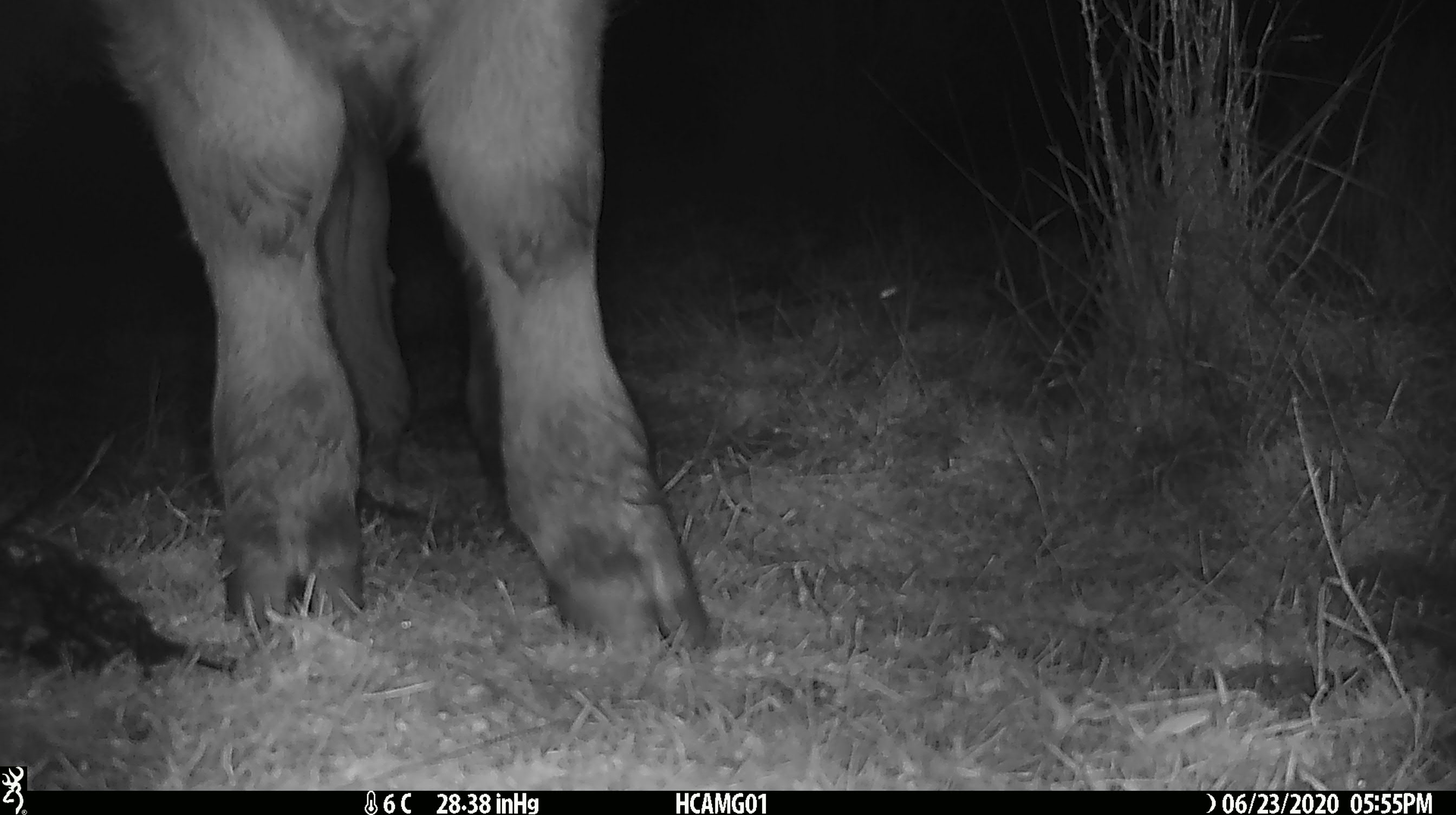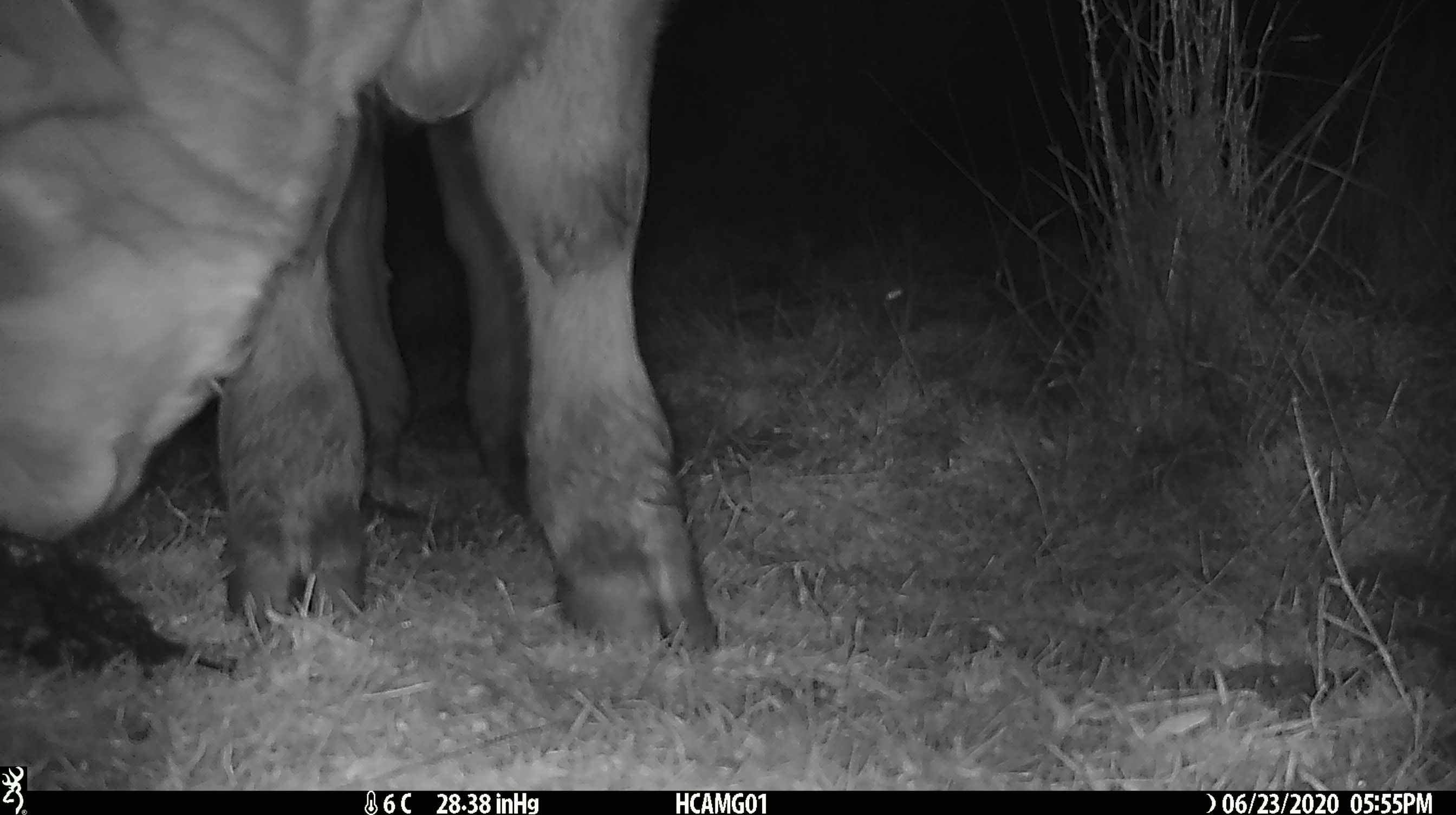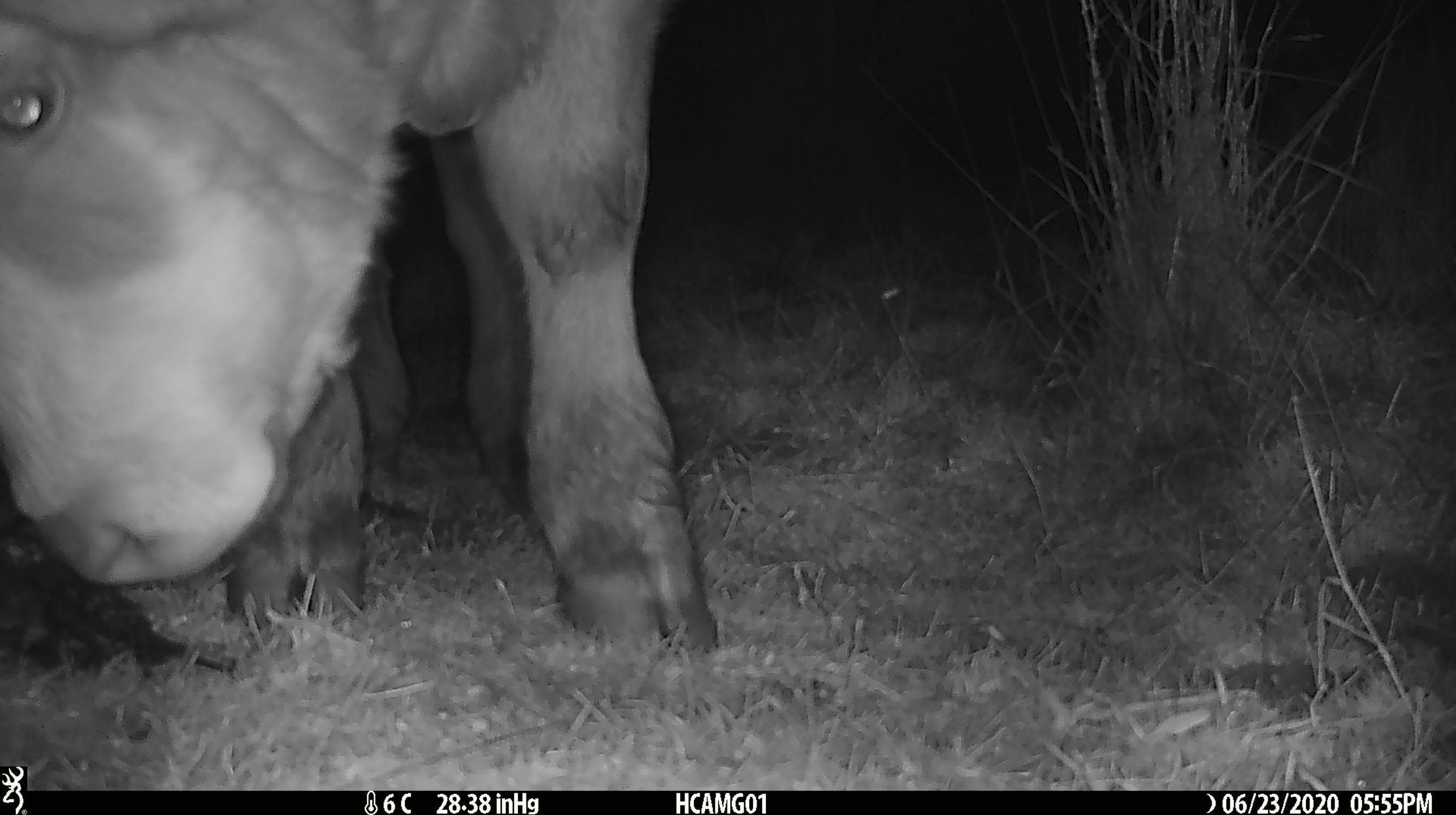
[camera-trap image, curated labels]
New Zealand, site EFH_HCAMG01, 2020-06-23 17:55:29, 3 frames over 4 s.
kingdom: Animalia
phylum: Chordata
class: Mammalia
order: Artiodactyla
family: Bovidae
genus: Bos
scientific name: Bos taurus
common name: domestic cow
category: cow